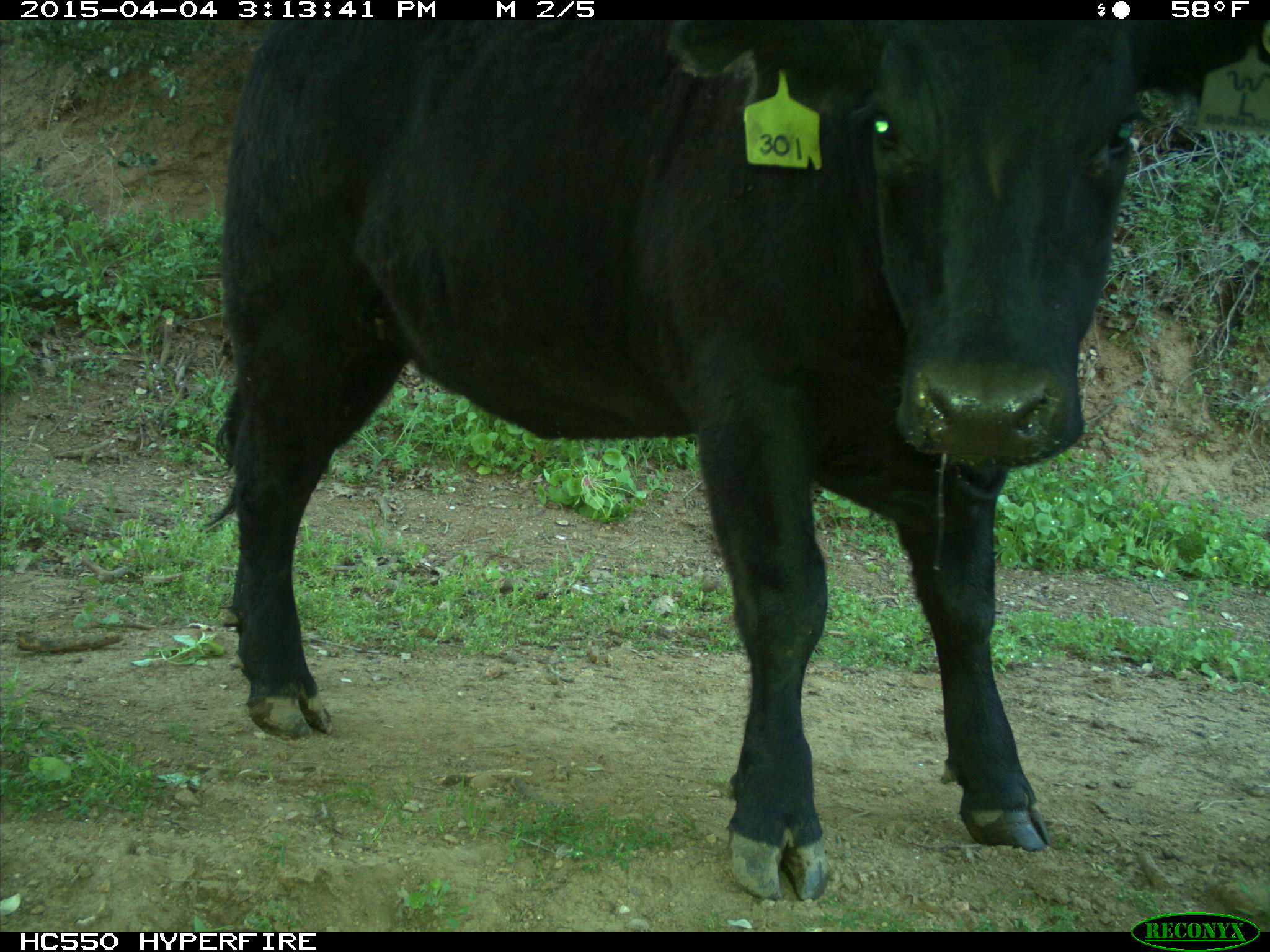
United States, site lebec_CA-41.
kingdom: Animalia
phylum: Chordata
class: Mammalia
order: Artiodactyla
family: Bovidae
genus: Bos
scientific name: Bos taurus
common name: domestic cow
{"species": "Bos taurus (domestic cow)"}